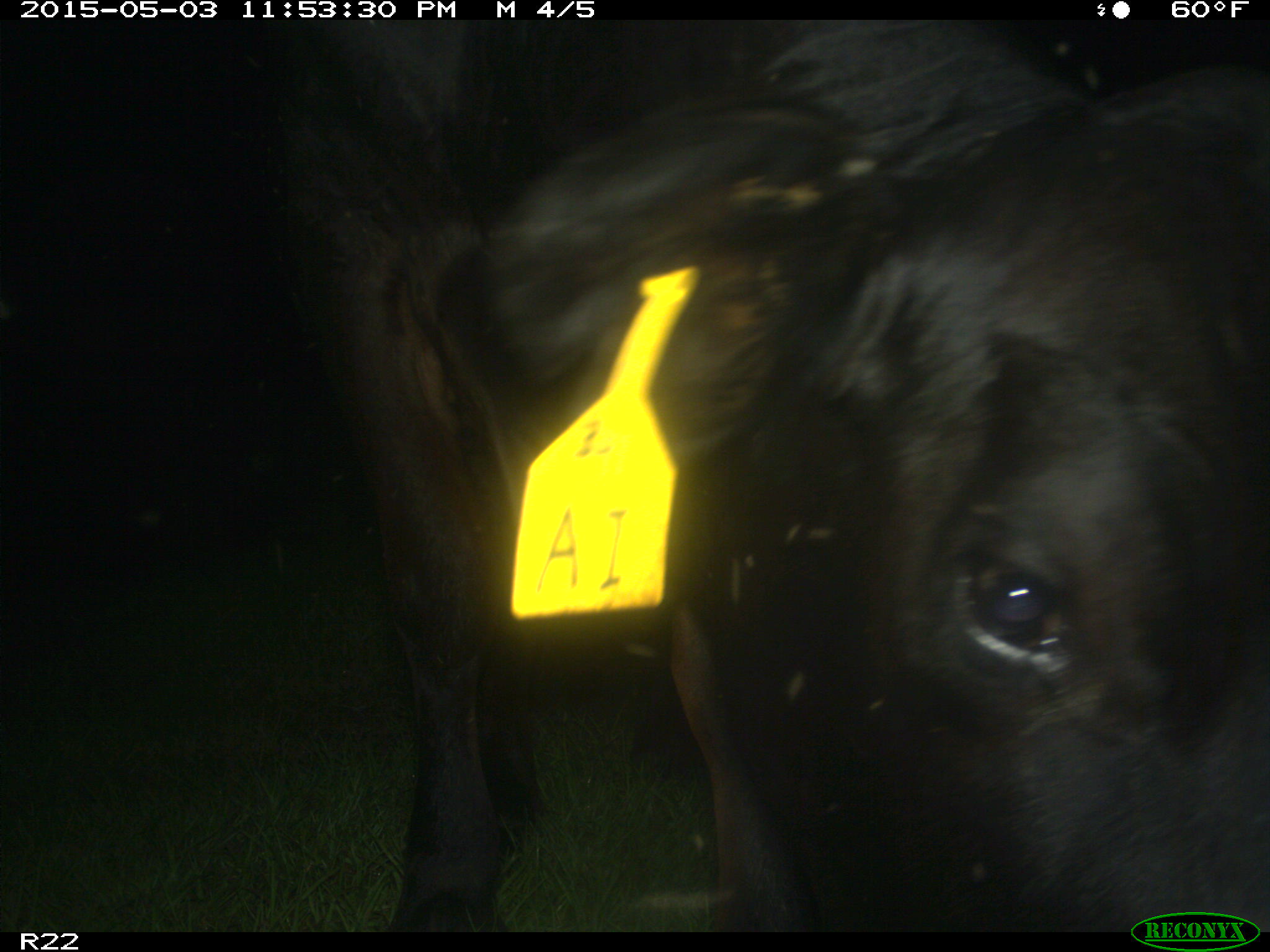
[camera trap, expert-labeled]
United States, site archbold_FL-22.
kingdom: Animalia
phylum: Chordata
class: Mammalia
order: Artiodactyla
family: Bovidae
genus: Bos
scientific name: Bos taurus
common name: domestic cow